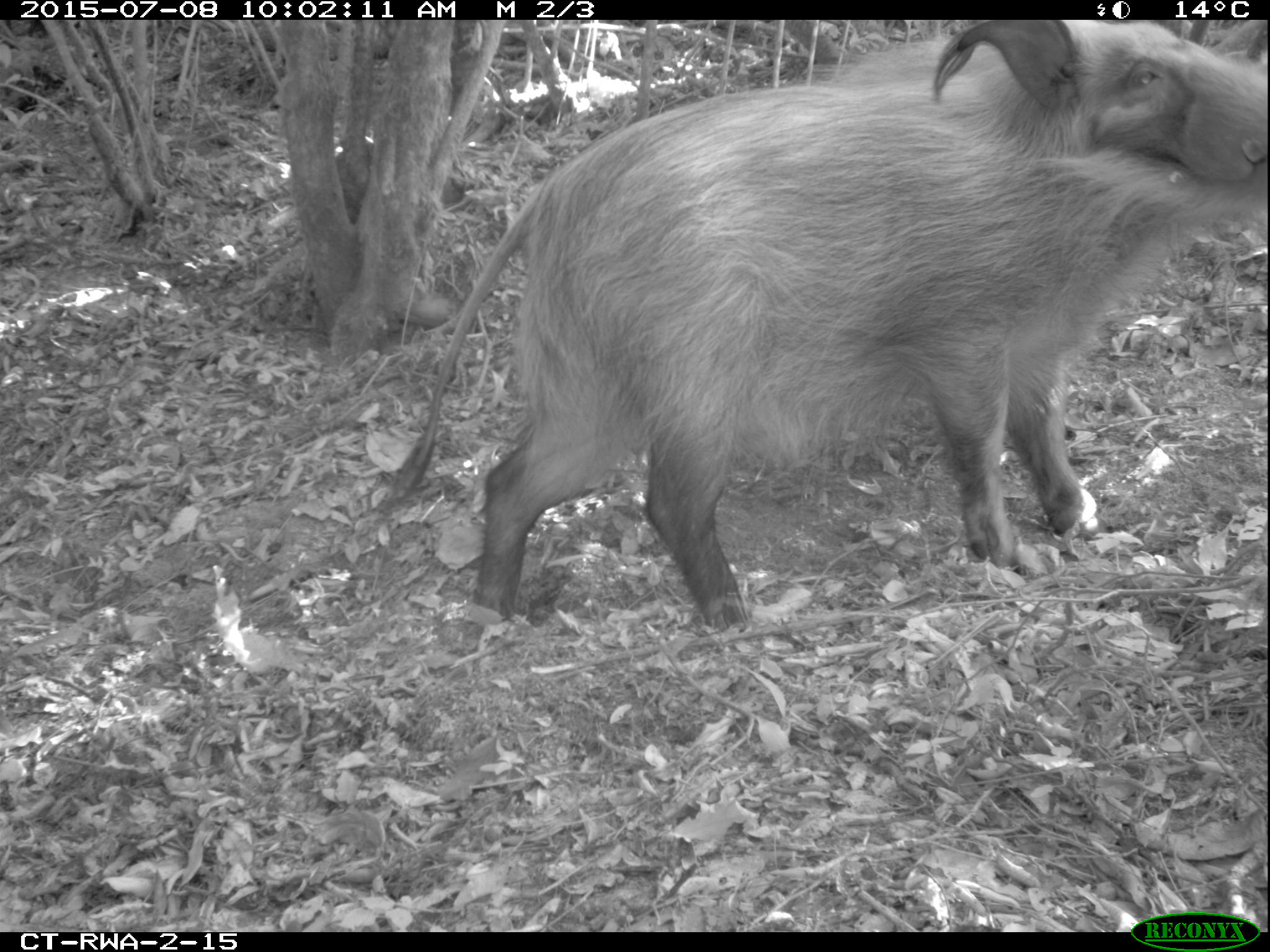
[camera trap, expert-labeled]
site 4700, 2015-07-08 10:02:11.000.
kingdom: Animalia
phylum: Chordata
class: Mammalia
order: Artiodactyla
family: Suidae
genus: Potamochoerus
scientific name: Potamochoerus larvatus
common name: bushpig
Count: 1.